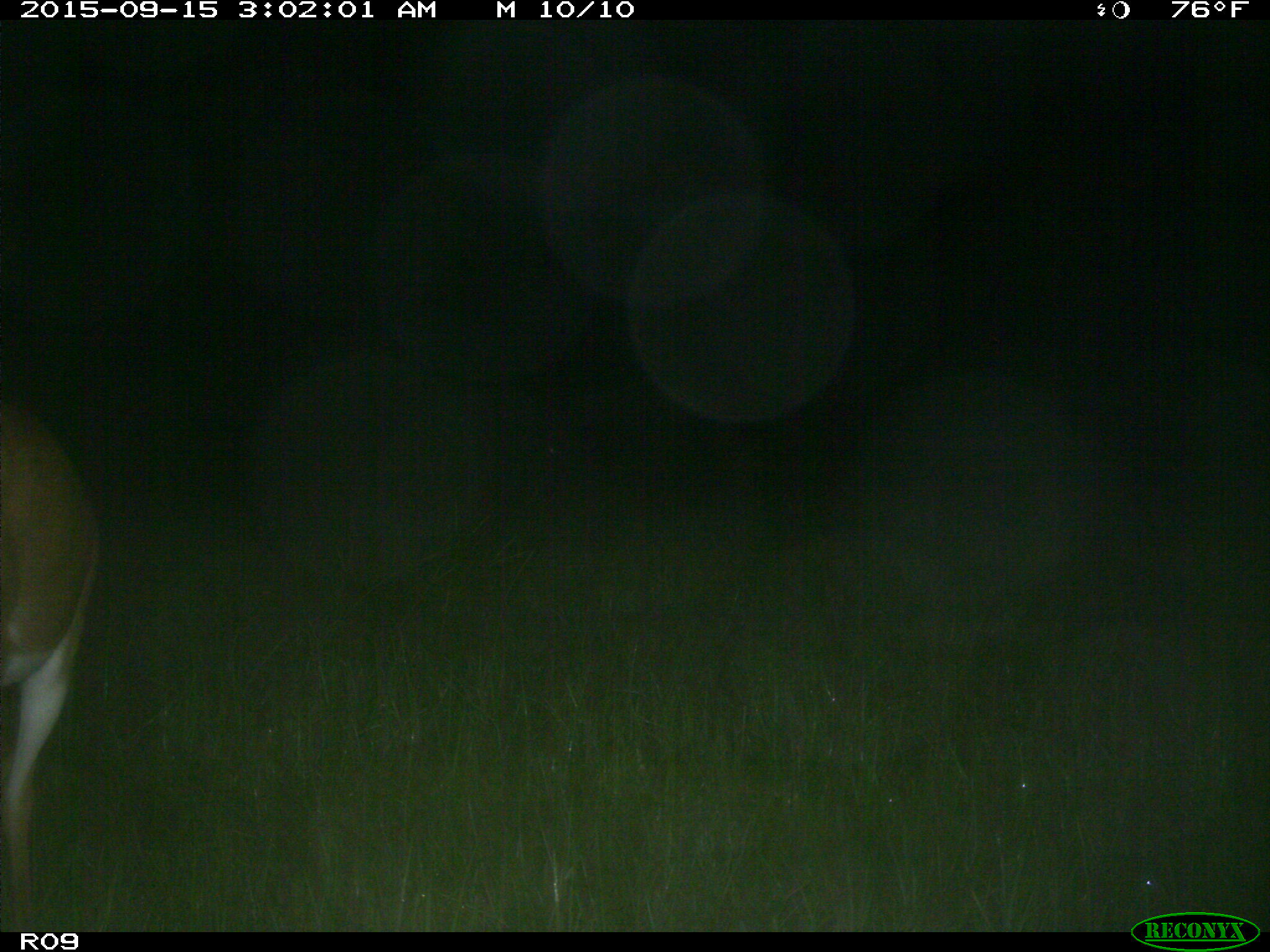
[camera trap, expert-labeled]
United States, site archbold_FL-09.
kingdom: Animalia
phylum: Chordata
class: Mammalia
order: Artiodactyla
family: Cervidae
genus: Odocoileus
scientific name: Odocoileus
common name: deer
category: unidentified deer